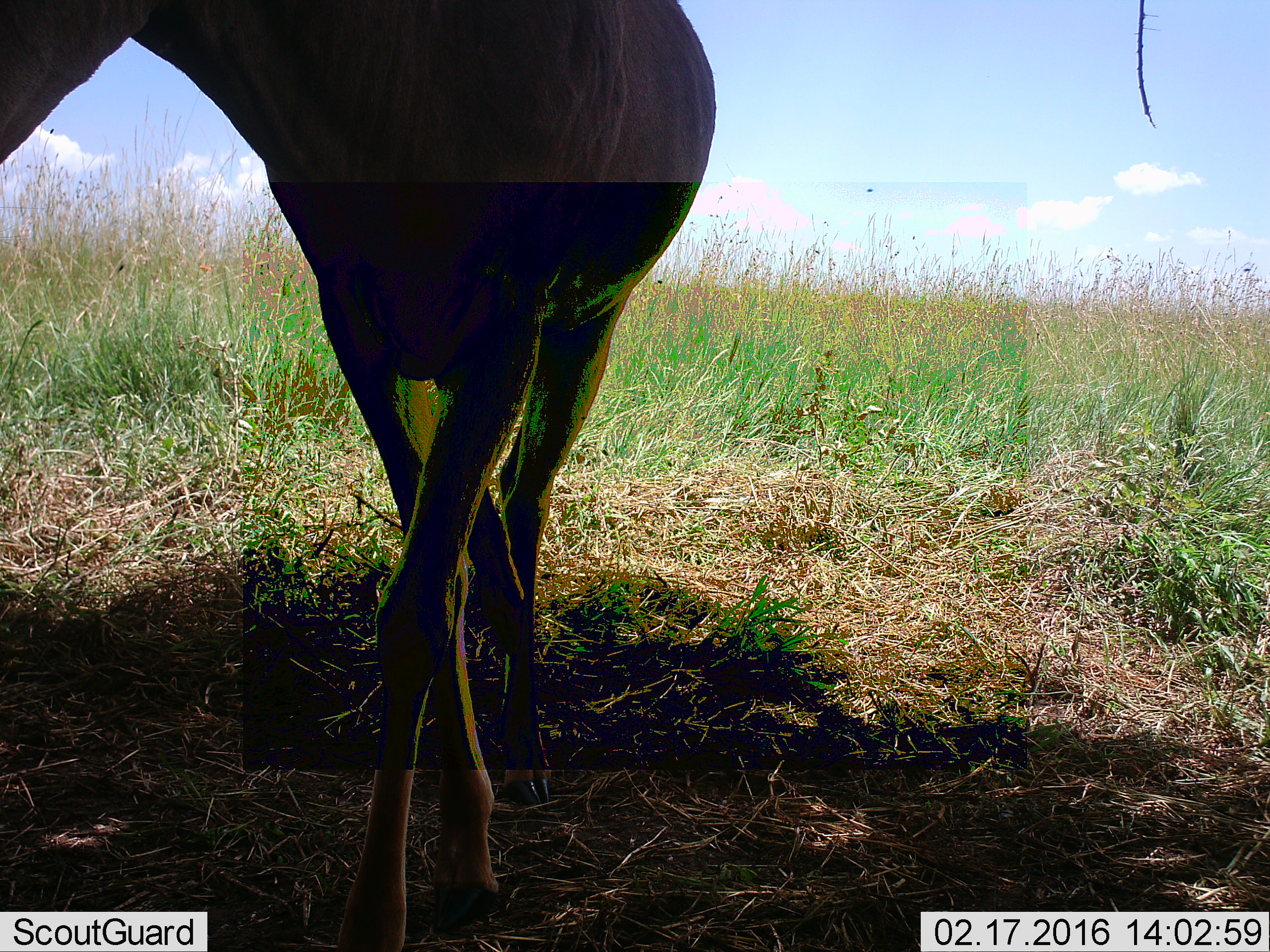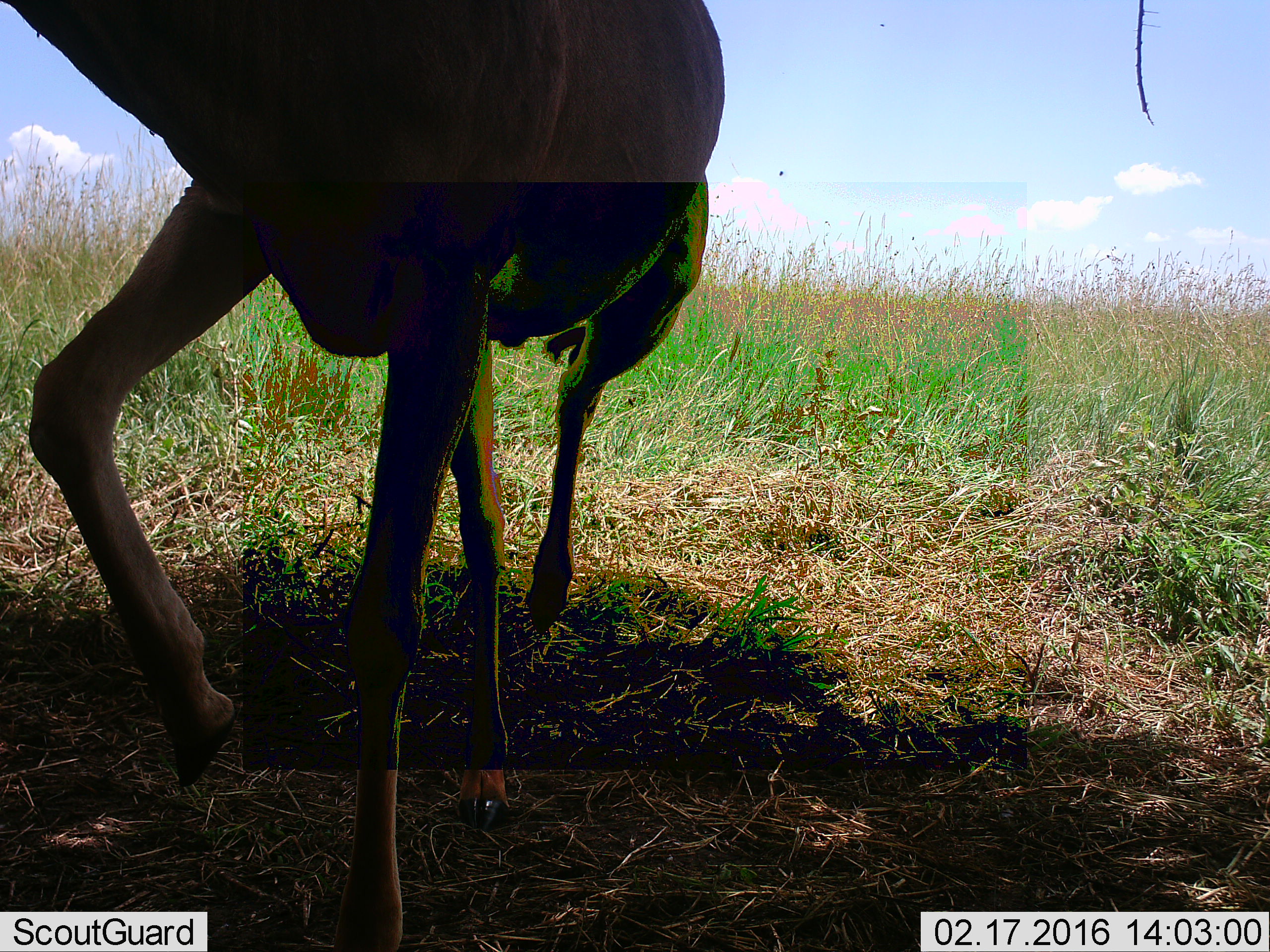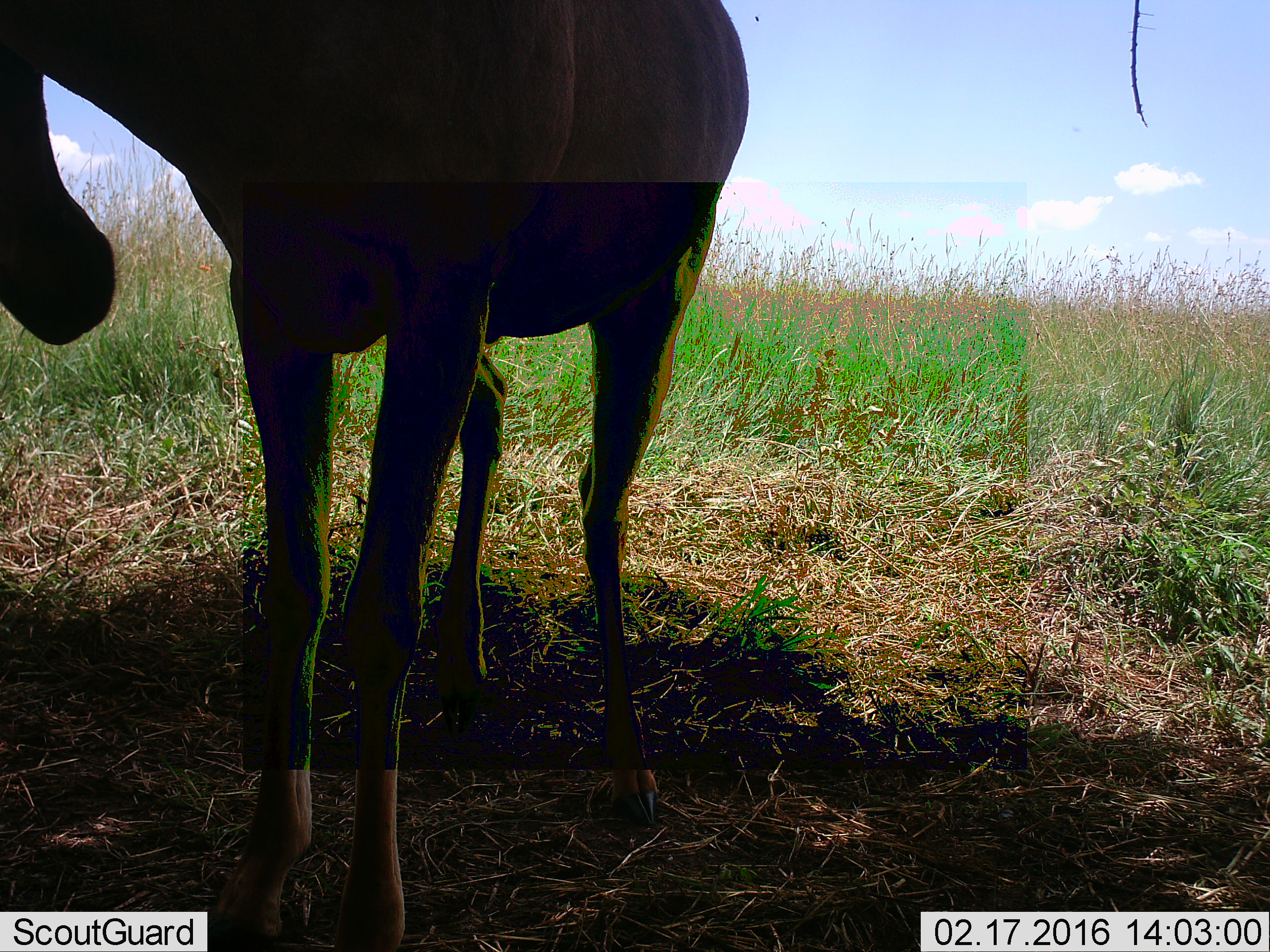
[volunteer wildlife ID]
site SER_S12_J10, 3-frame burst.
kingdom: Animalia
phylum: Chordata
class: Mammalia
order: Artiodactyla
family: Bovidae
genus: Alcelaphus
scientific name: Alcelaphus buselaphus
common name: hartebeest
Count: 1.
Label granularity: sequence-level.